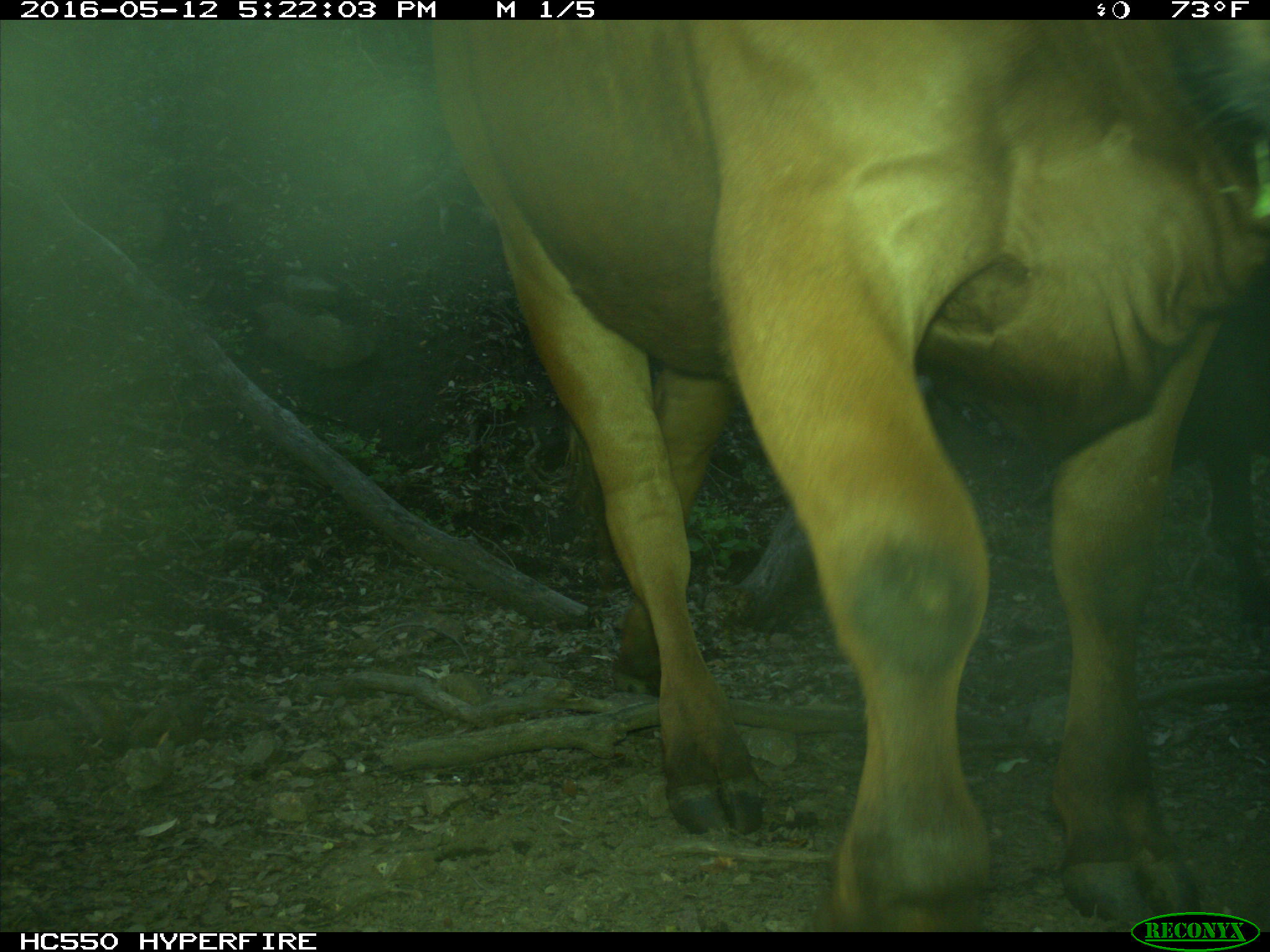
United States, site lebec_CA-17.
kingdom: Animalia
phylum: Chordata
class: Mammalia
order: Artiodactyla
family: Bovidae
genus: Bos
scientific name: Bos taurus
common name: domestic cow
Bos taurus (domestic cow).